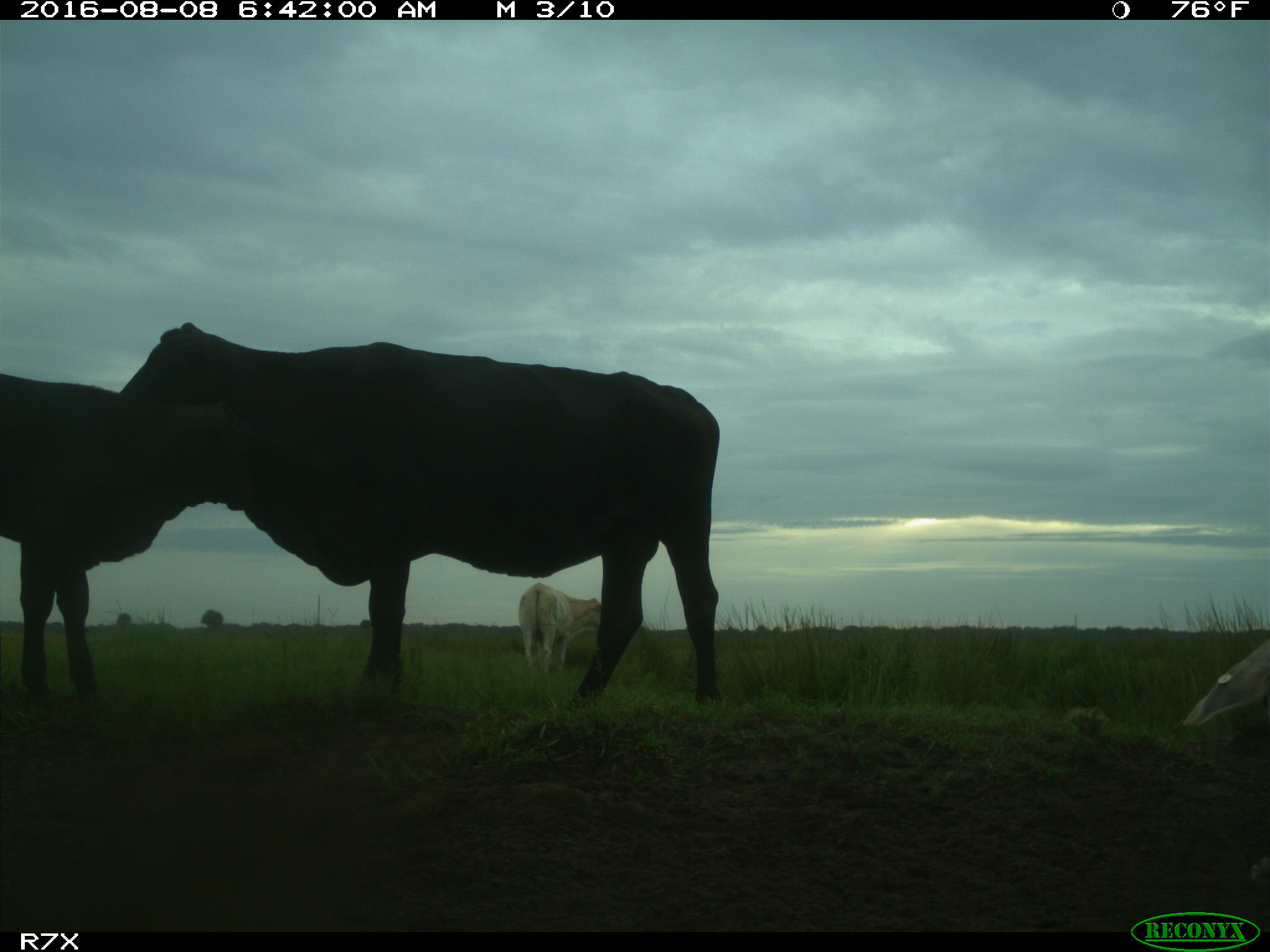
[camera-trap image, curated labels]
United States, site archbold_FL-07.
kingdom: Animalia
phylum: Chordata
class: Mammalia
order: Artiodactyla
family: Bovidae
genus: Bos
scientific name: Bos taurus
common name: domestic cow